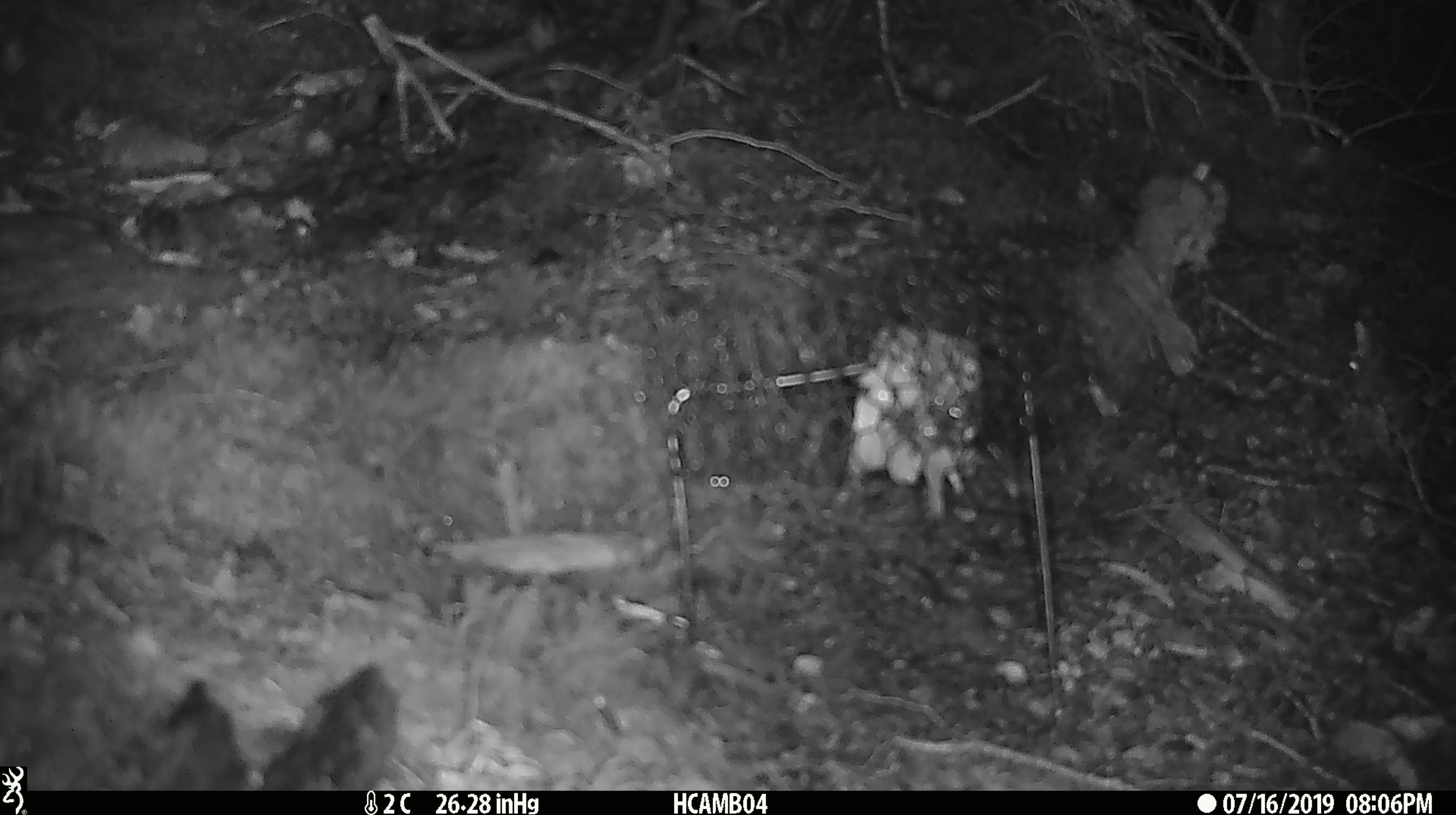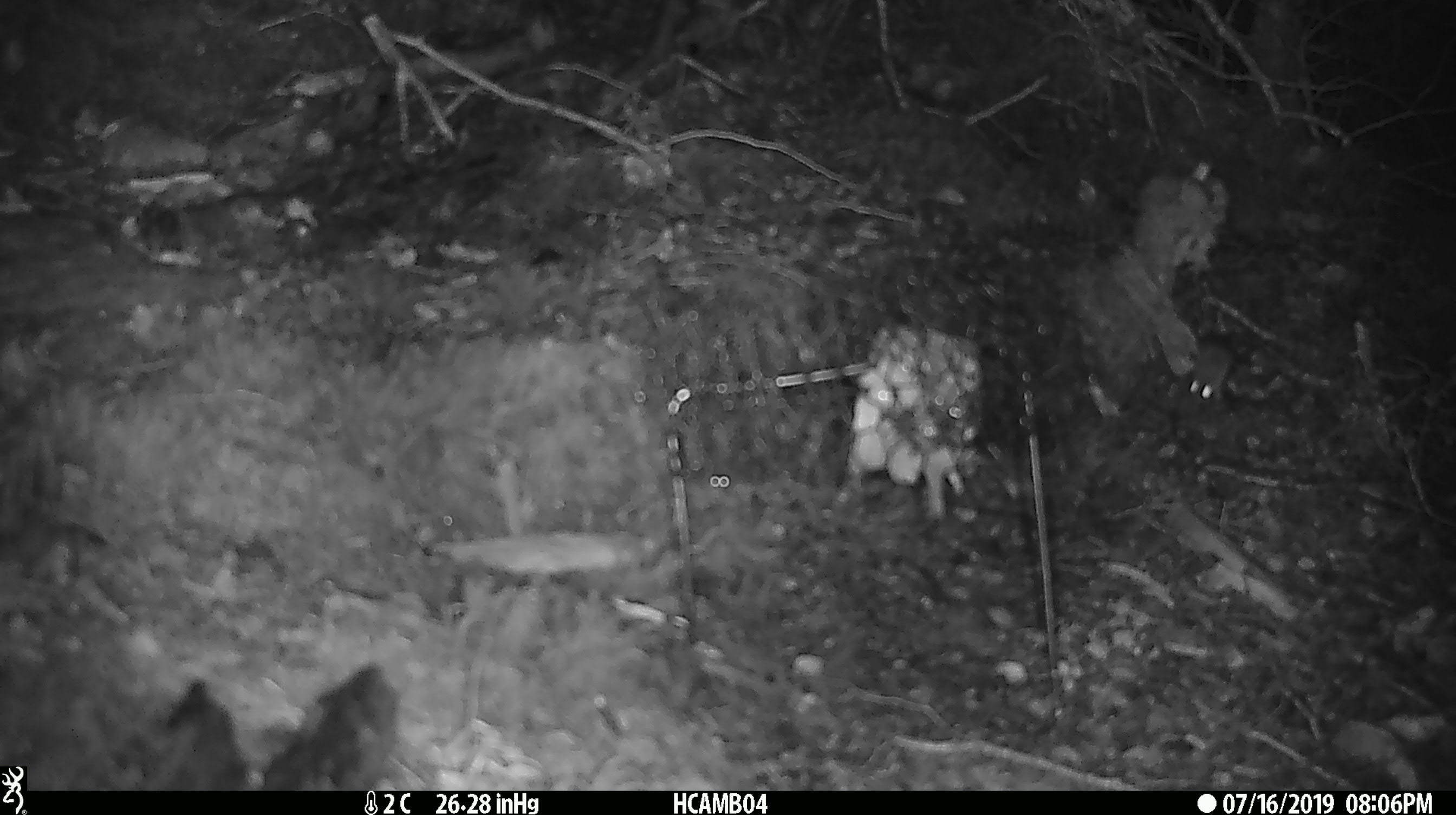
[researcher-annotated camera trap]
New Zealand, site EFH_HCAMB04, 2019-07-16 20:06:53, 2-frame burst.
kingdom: Animalia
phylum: Chordata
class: Mammalia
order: Rodentia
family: Muridae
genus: Mus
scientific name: Mus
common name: mouse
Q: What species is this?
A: Mouse (Mus).